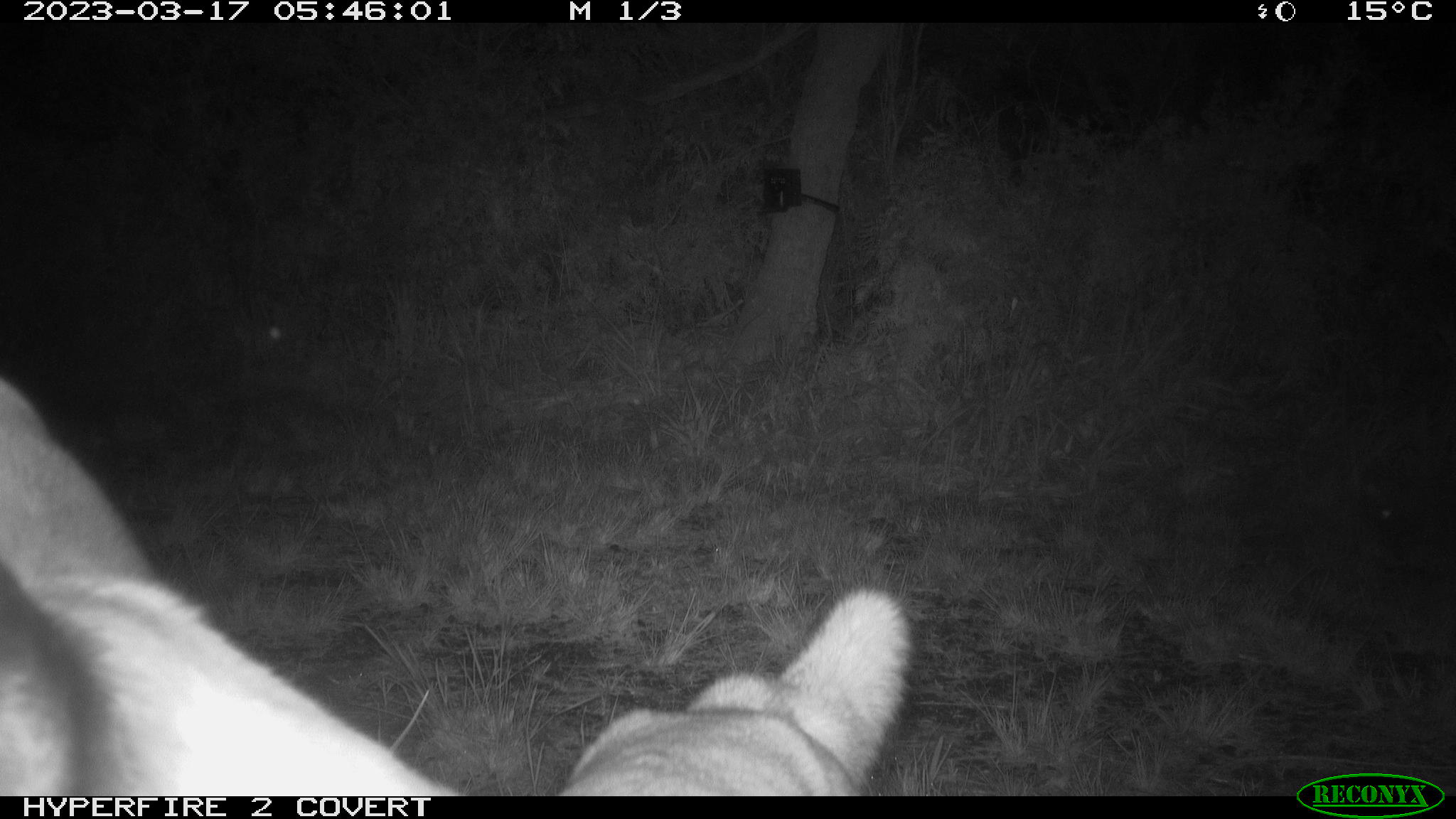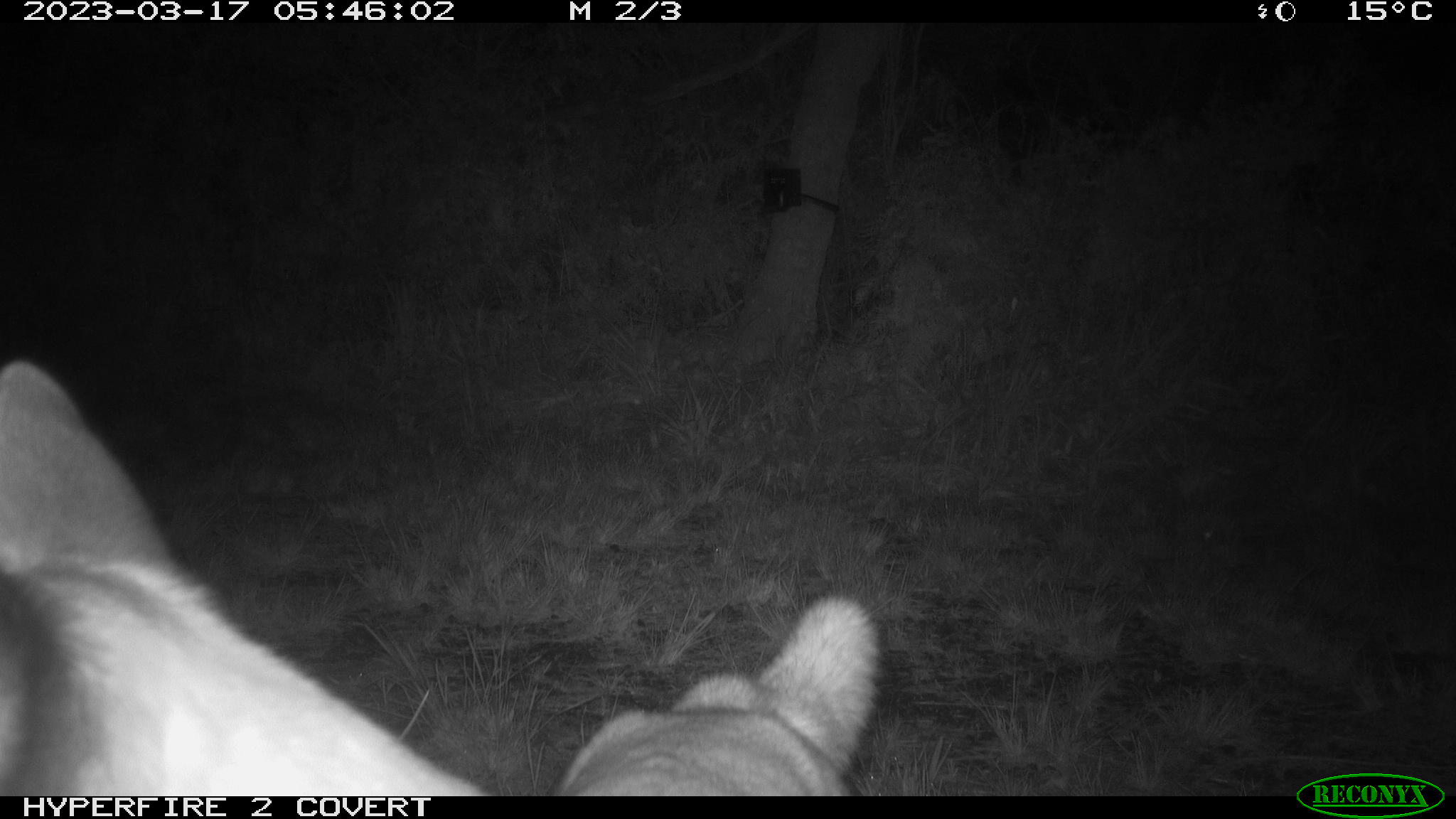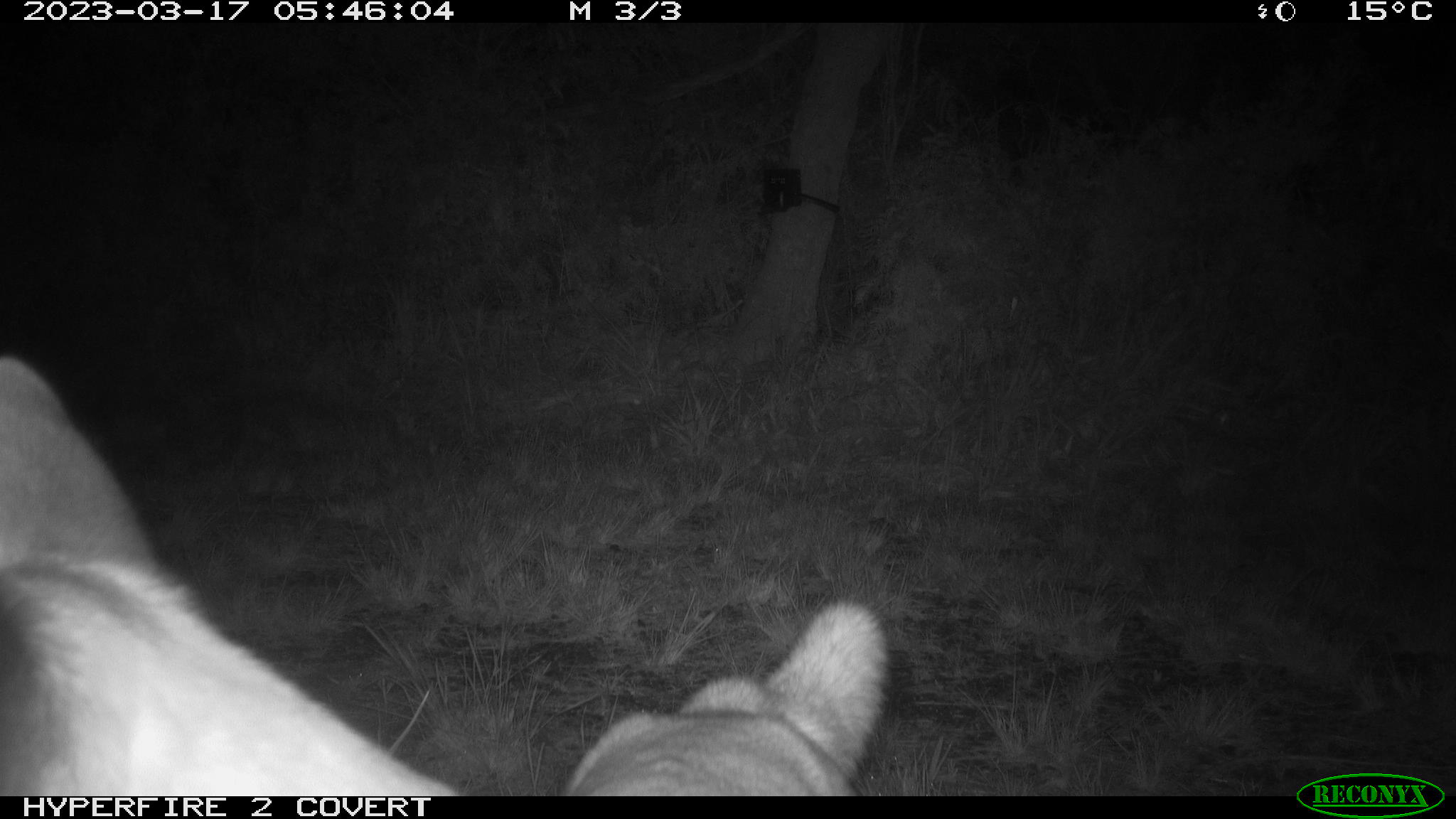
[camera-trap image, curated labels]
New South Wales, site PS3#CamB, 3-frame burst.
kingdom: Animalia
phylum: Chordata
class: Mammalia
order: Carnivora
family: Canidae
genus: Canis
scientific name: Canis familiaris dingo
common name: dingo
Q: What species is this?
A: Dingo (Canis familiaris dingo).